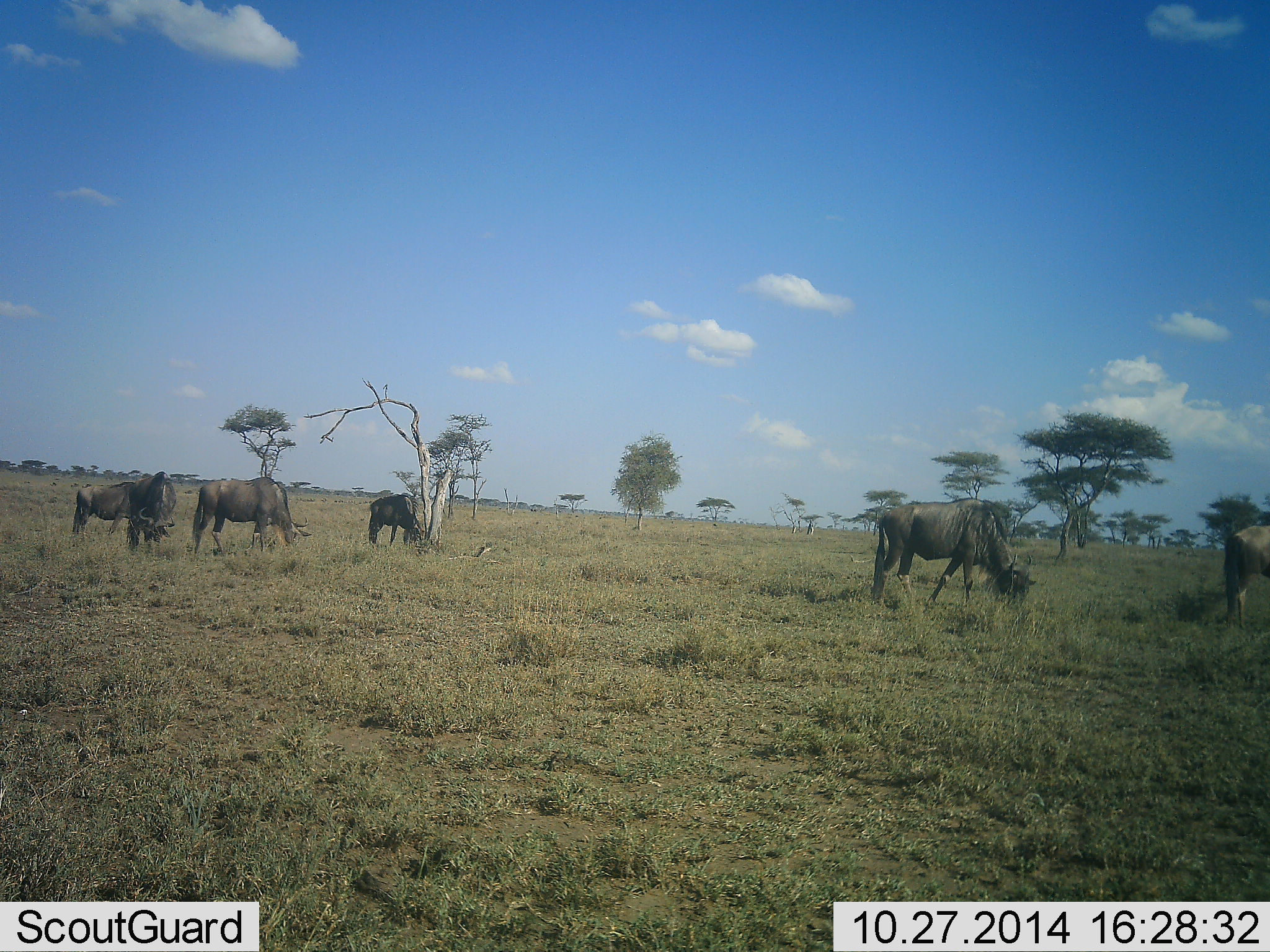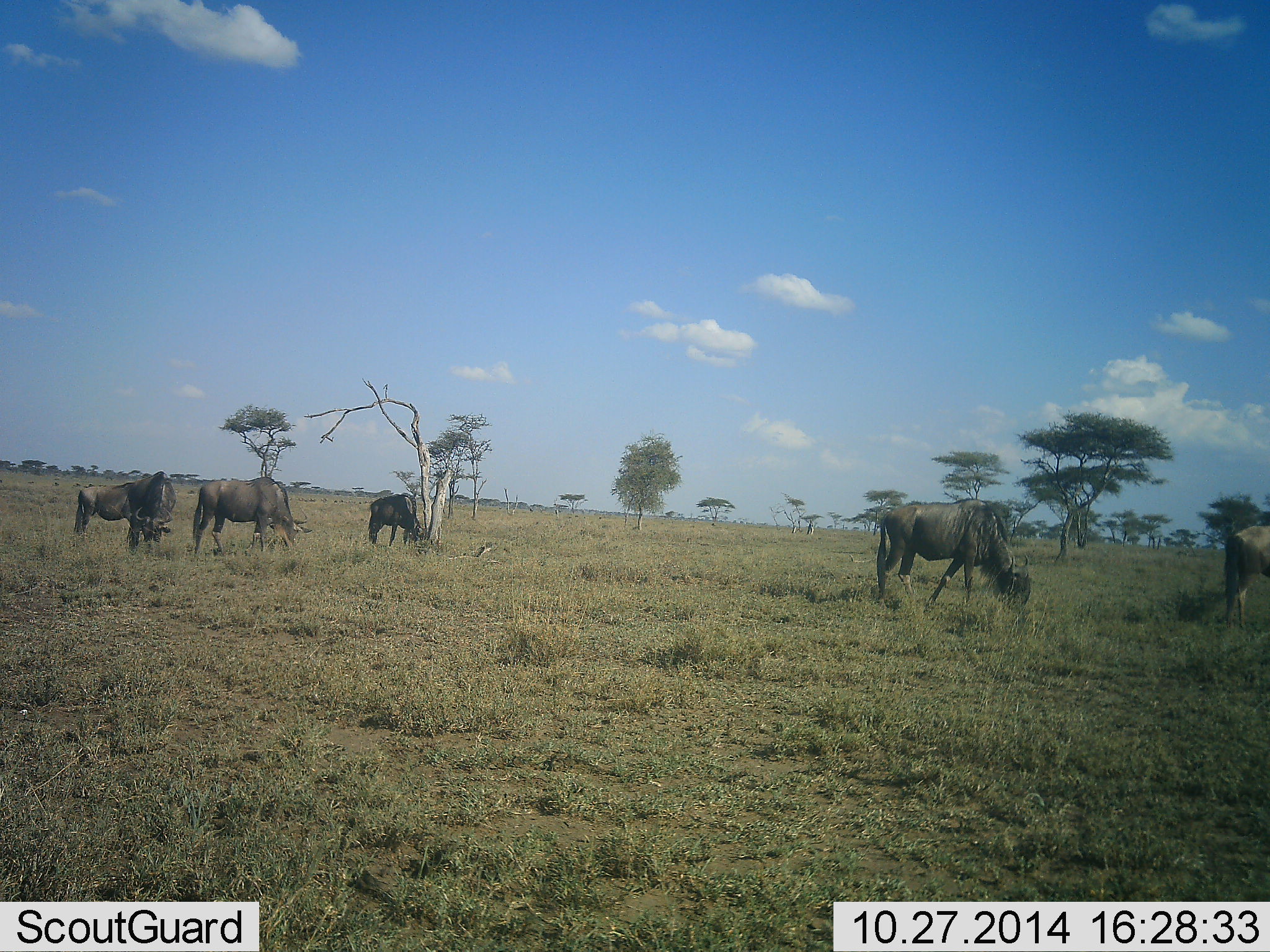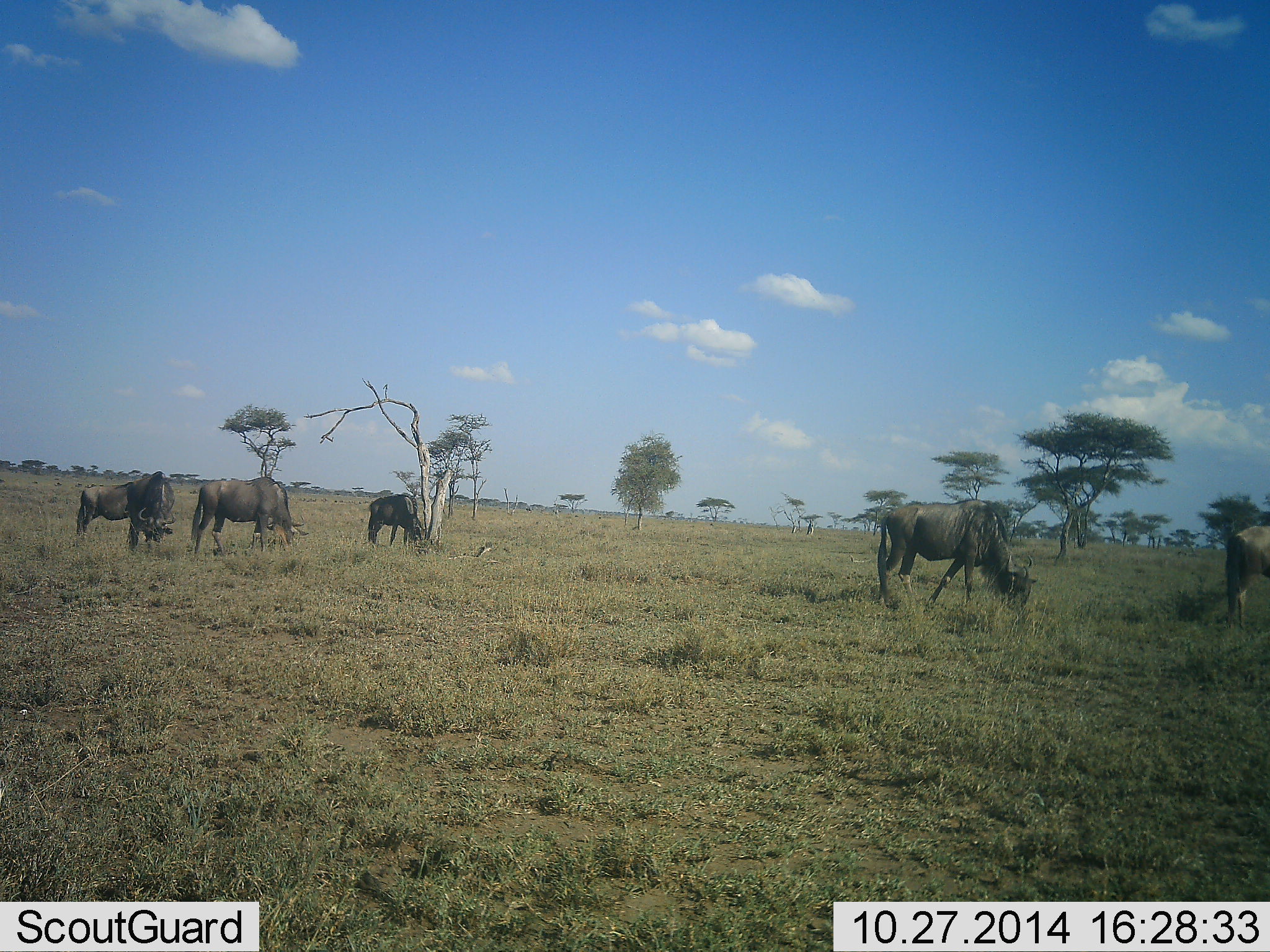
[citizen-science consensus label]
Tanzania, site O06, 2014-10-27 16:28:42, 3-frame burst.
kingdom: Animalia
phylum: Chordata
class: Mammalia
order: Artiodactyla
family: Bovidae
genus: Connochaetes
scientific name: Connochaetes taurinus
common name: blue wildebeest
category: wildebeest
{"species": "wildebeest (blue wildebeest) (Connochaetes taurinus)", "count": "6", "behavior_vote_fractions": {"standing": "30%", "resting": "0%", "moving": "10%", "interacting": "0%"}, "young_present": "0%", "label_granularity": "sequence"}